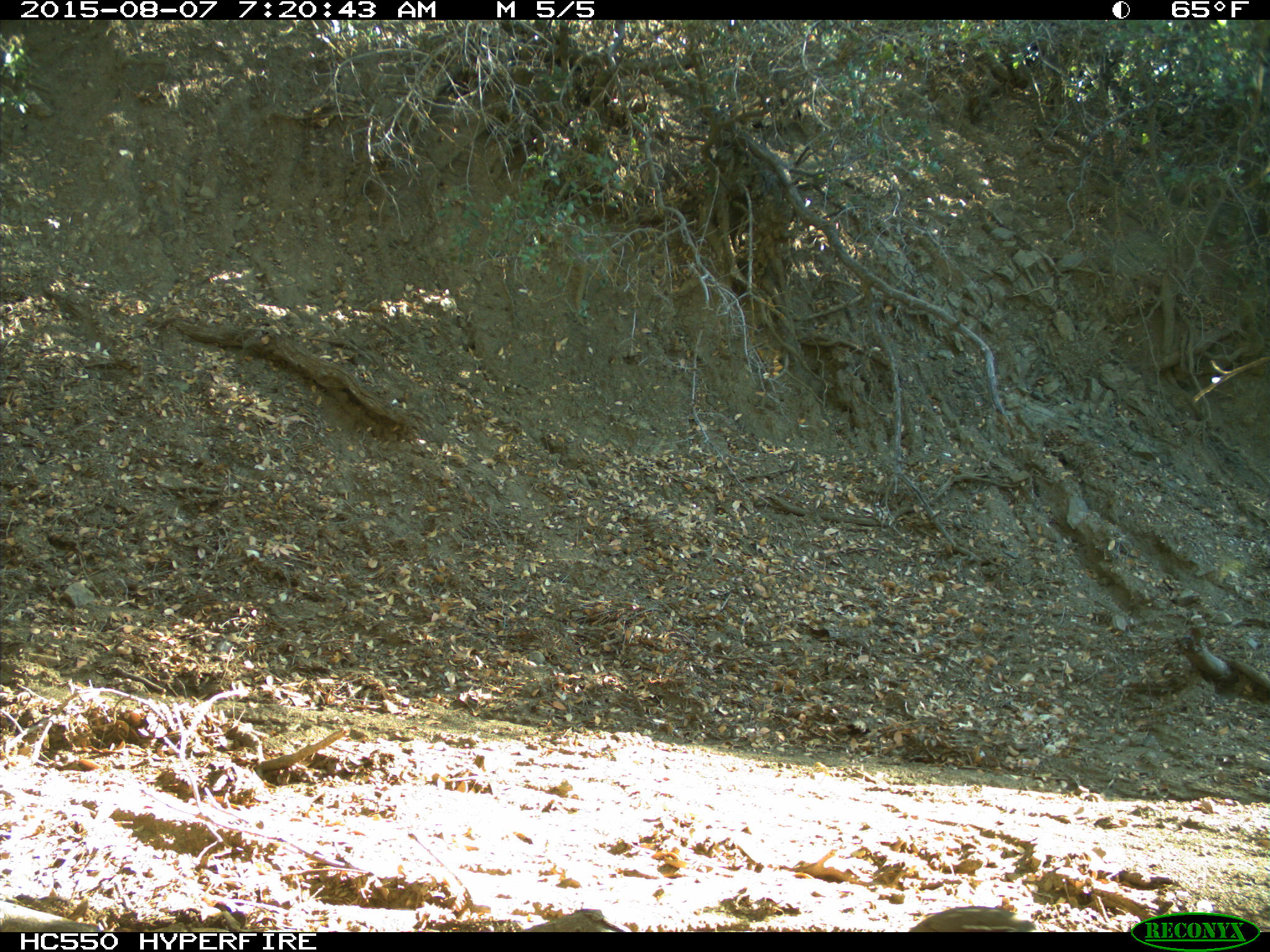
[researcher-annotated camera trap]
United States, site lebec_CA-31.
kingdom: Animalia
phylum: Chordata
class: Aves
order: Galliformes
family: Odontophoridae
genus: Callipepla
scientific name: Callipepla californica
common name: california quail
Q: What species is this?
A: Callipepla californica (california quail).